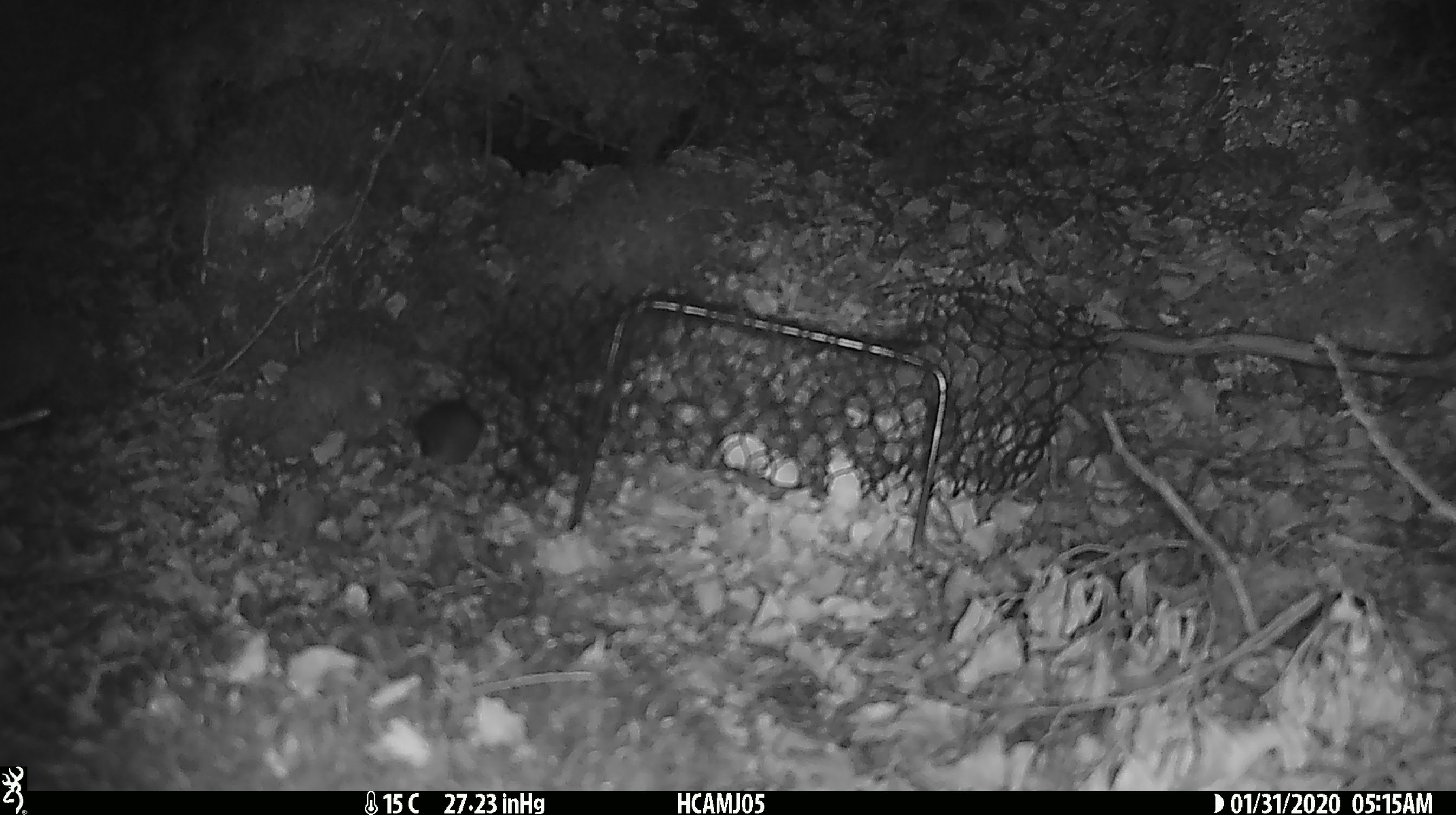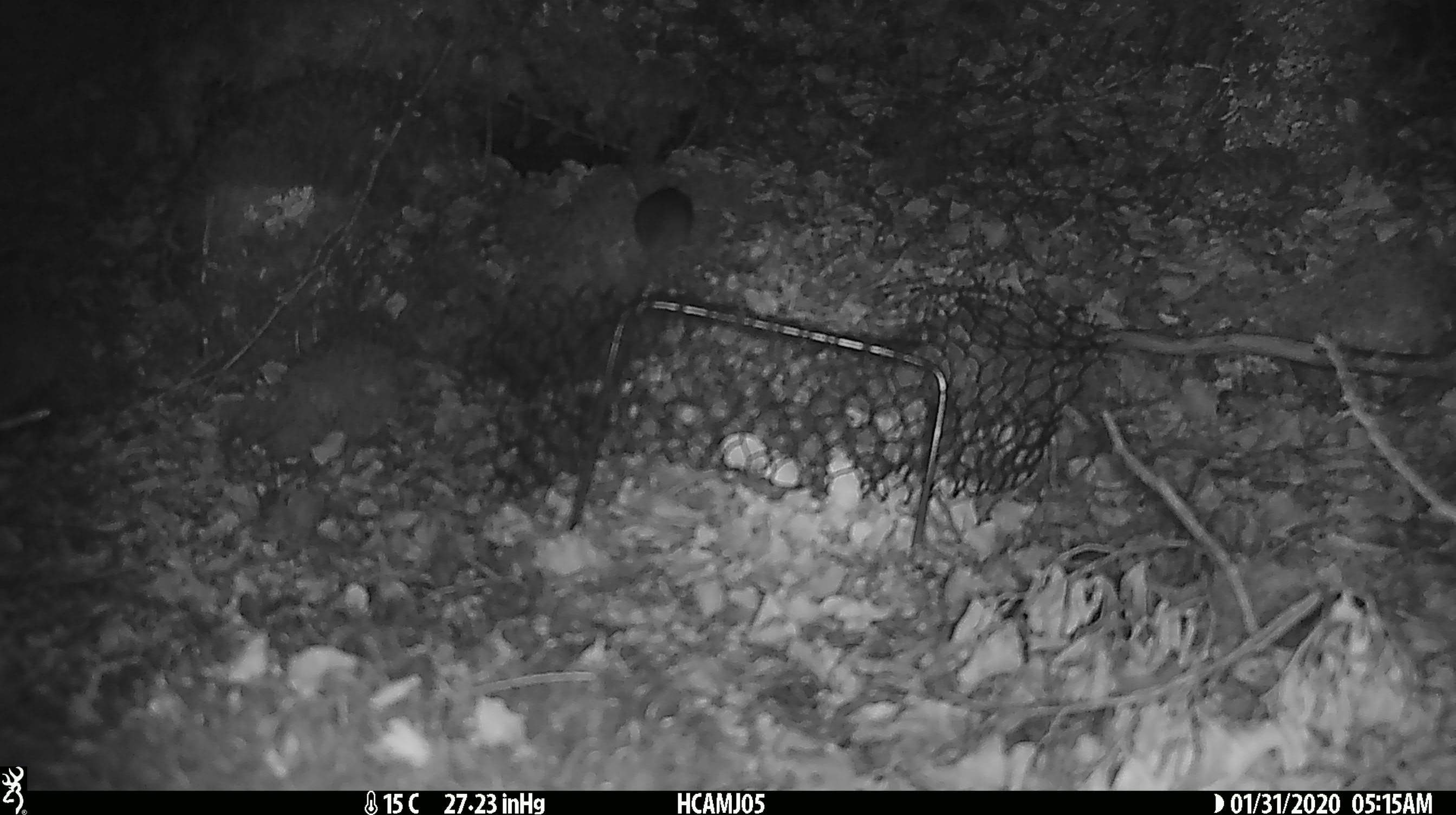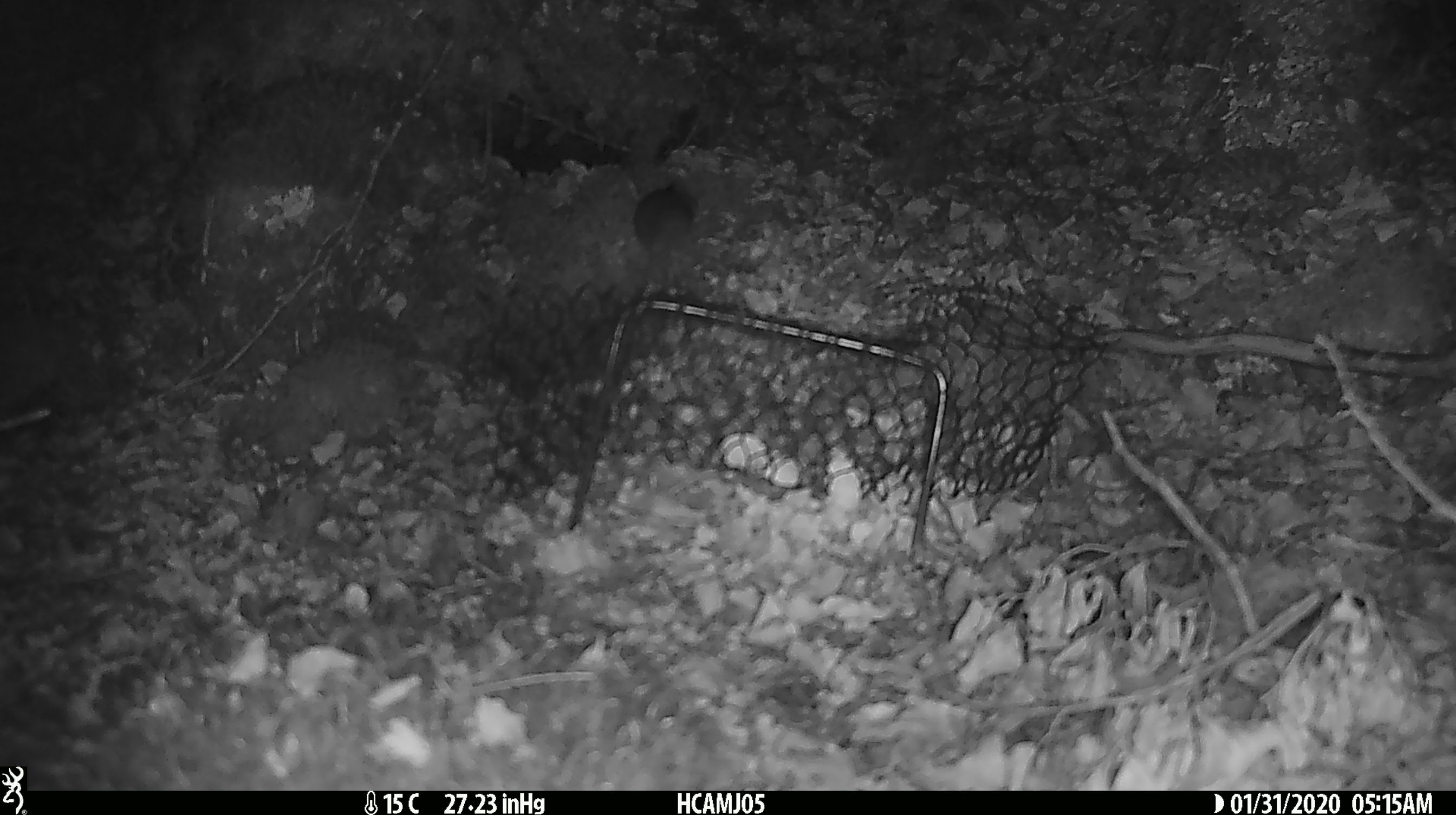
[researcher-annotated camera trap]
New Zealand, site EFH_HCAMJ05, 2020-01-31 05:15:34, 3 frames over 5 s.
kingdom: Animalia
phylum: Chordata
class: Mammalia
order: Rodentia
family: Muridae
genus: Mus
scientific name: Mus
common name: mouse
Mouse (Mus).